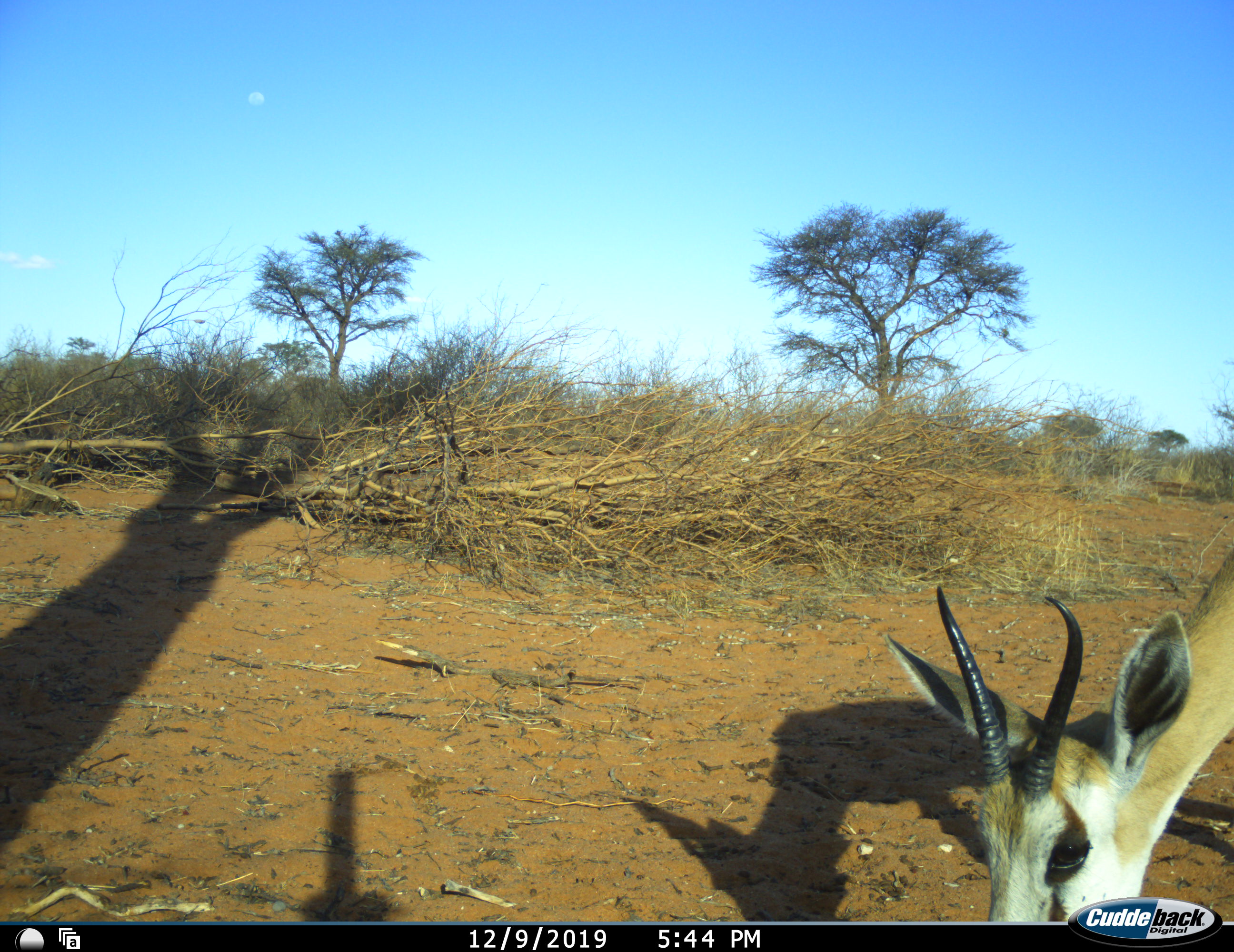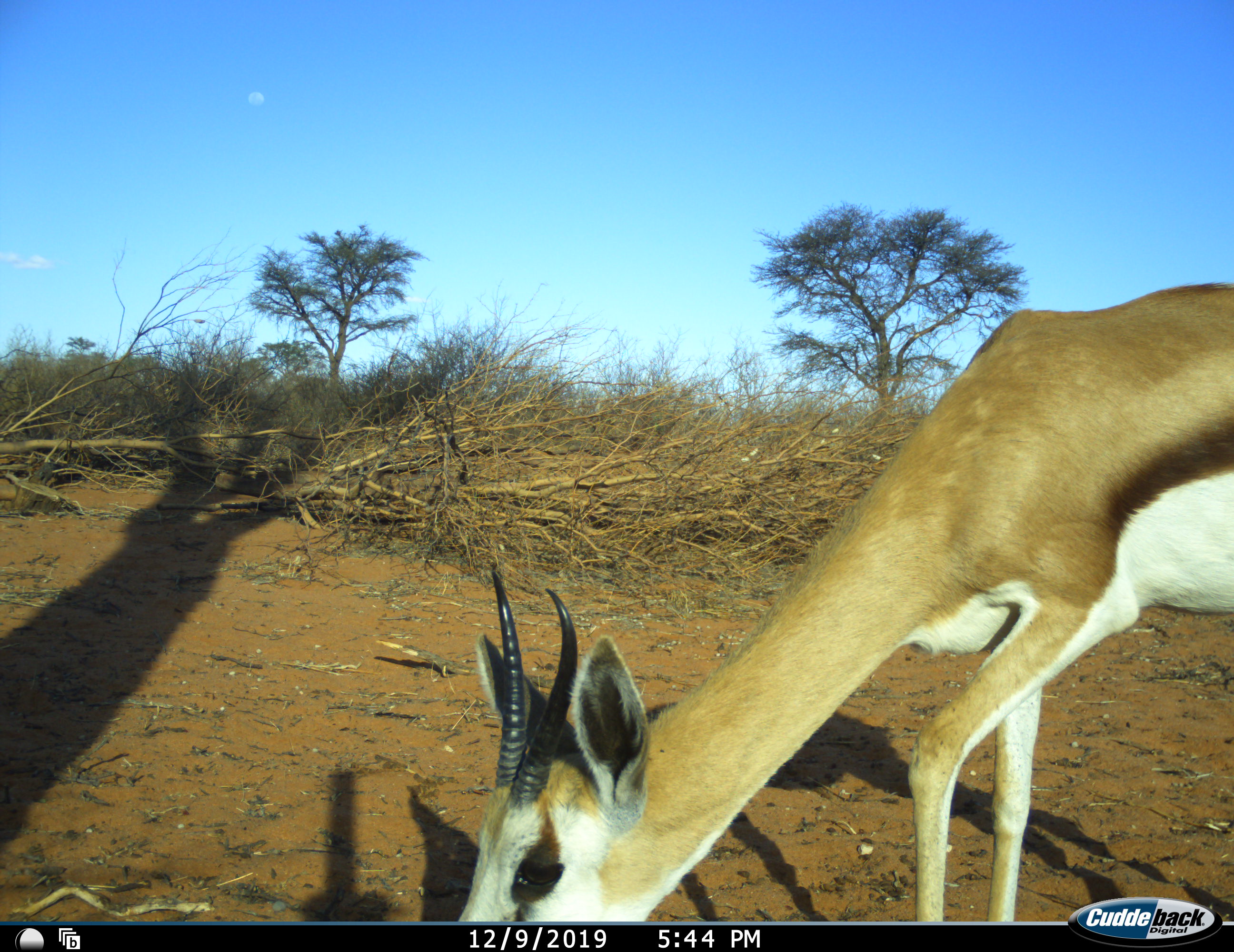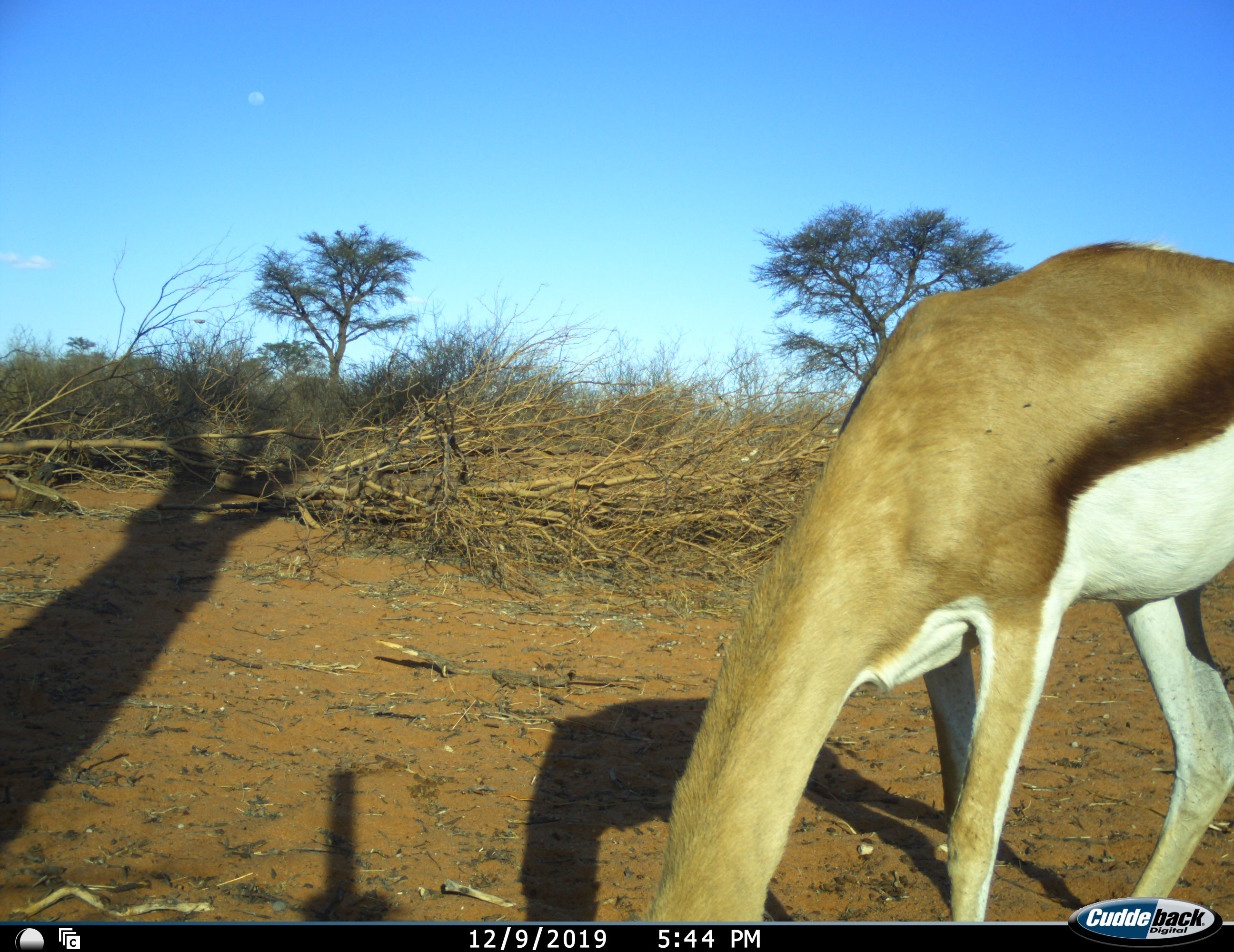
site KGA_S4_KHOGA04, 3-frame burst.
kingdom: Animalia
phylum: Chordata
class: Mammalia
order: Artiodactyla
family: Bovidae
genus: Antidorcas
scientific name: Antidorcas marsupialis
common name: springbok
Springbok (Antidorcas marsupialis), count 1. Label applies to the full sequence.